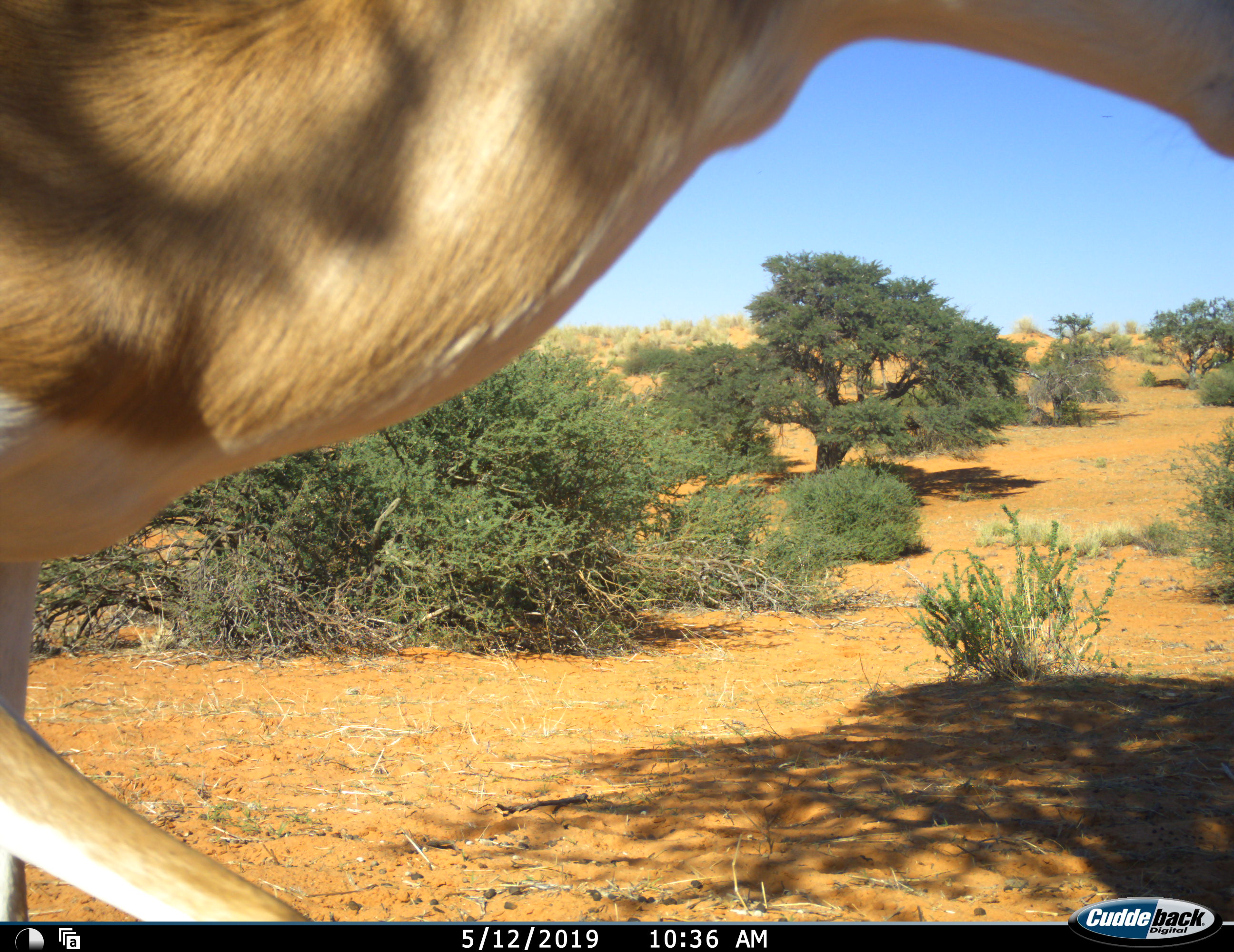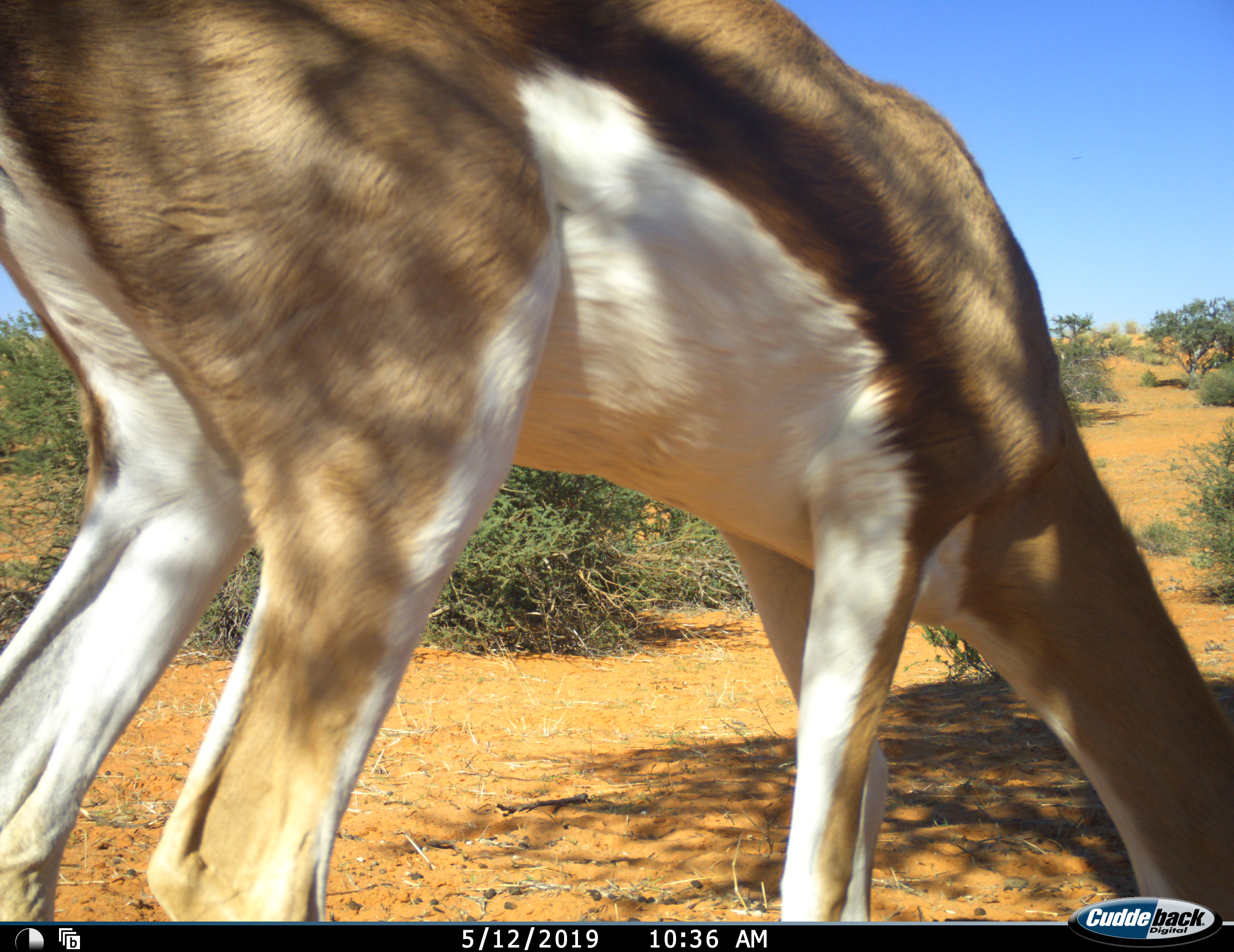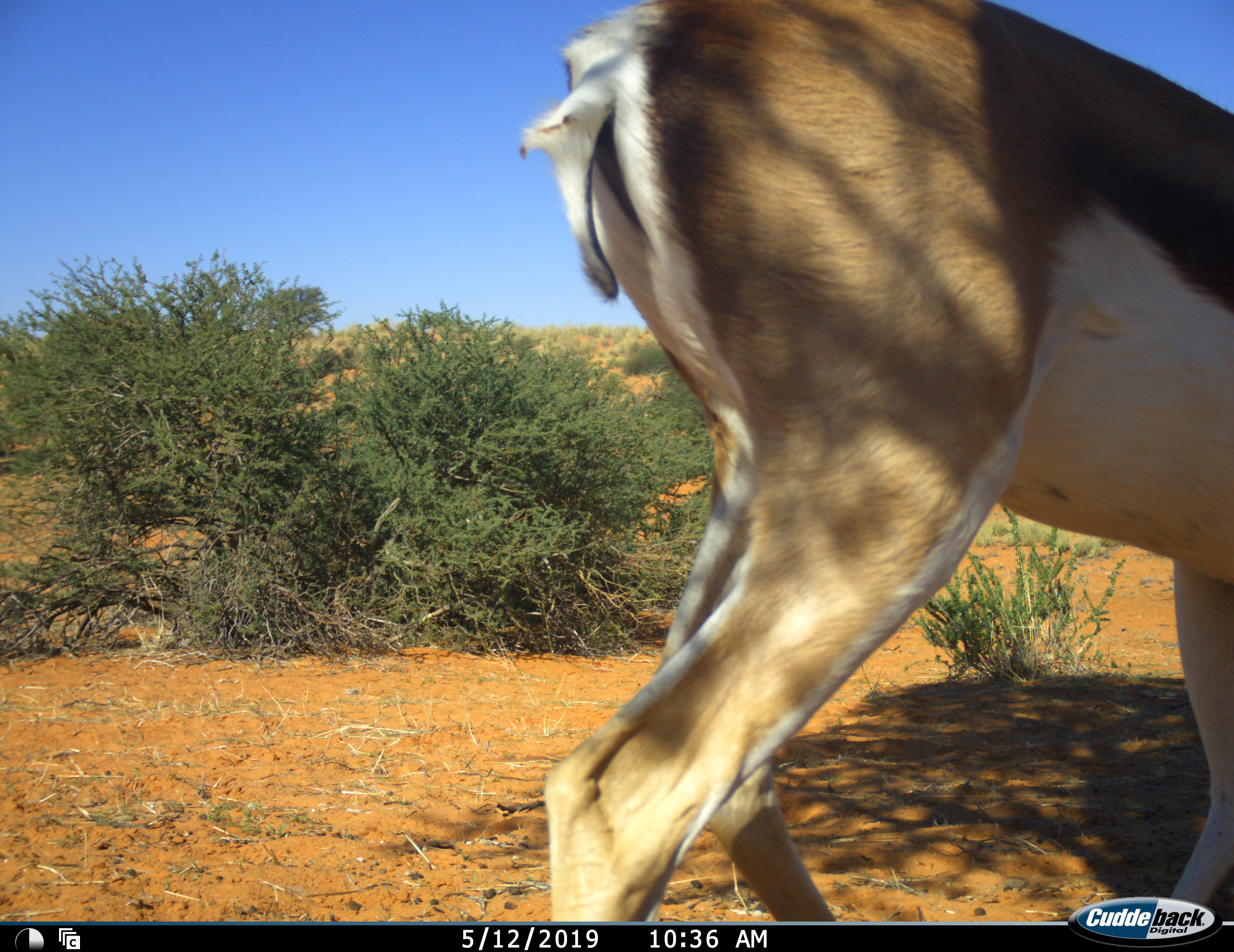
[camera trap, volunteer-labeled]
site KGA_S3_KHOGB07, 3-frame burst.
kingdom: Animalia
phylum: Chordata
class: Mammalia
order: Artiodactyla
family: Bovidae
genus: Antidorcas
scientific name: Antidorcas marsupialis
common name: springbok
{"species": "springbok (Antidorcas marsupialis)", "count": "1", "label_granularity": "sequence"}